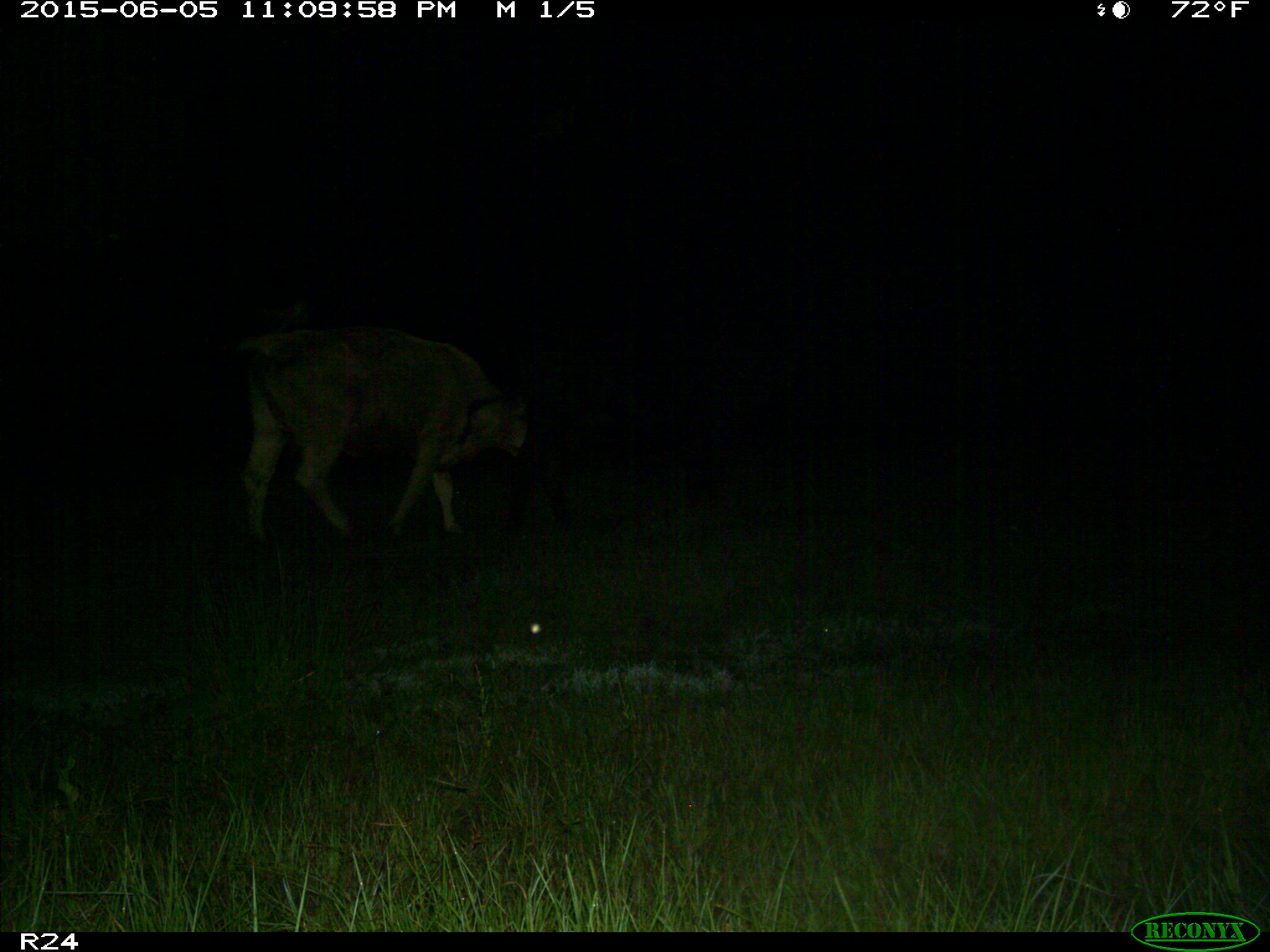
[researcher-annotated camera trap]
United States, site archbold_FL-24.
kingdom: Animalia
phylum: Chordata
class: Mammalia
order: Artiodactyla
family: Bovidae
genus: Bos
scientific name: Bos taurus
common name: domestic cow